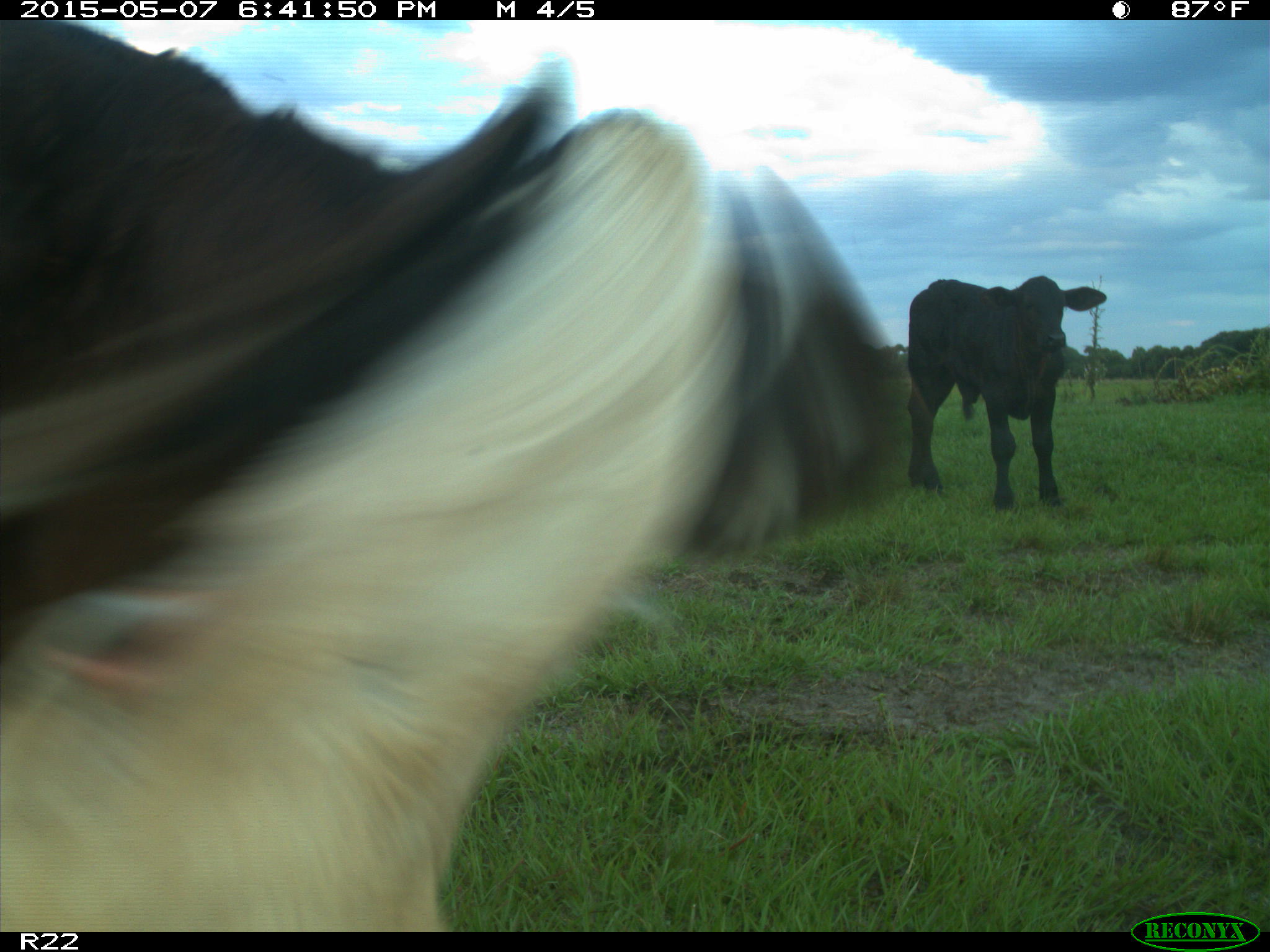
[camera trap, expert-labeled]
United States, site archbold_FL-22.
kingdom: Animalia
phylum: Chordata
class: Mammalia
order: Artiodactyla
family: Bovidae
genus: Bos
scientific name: Bos taurus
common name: domestic cow